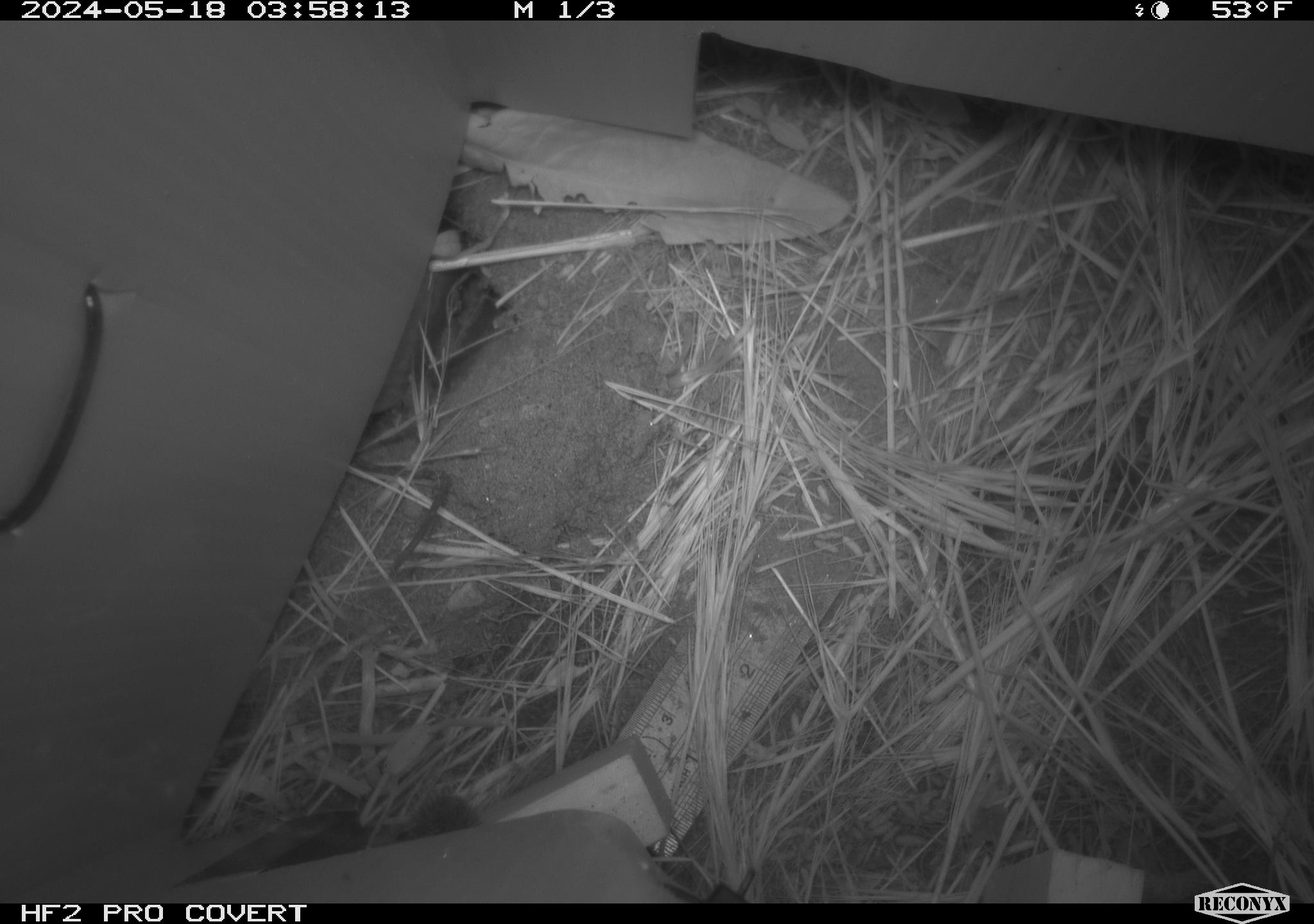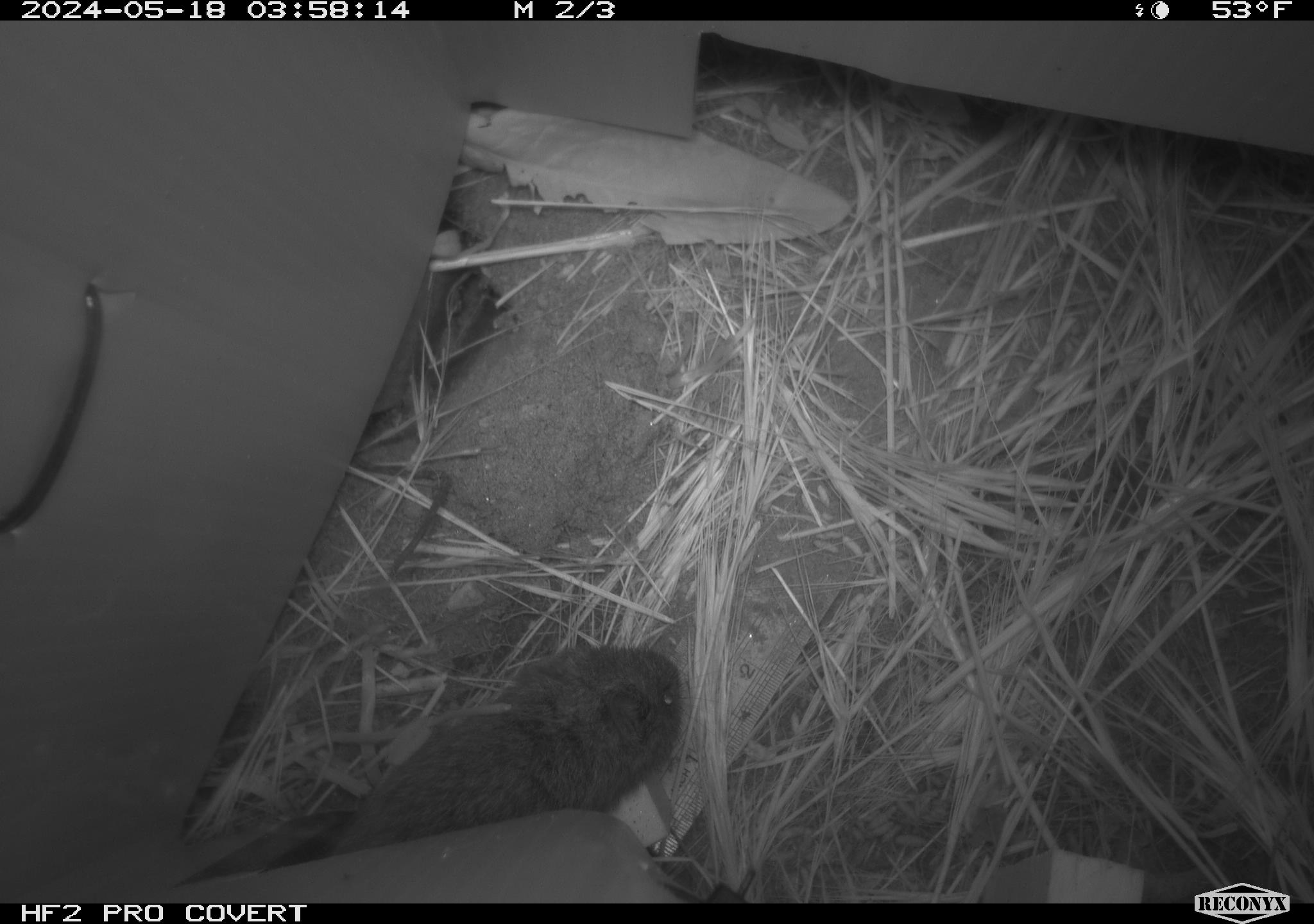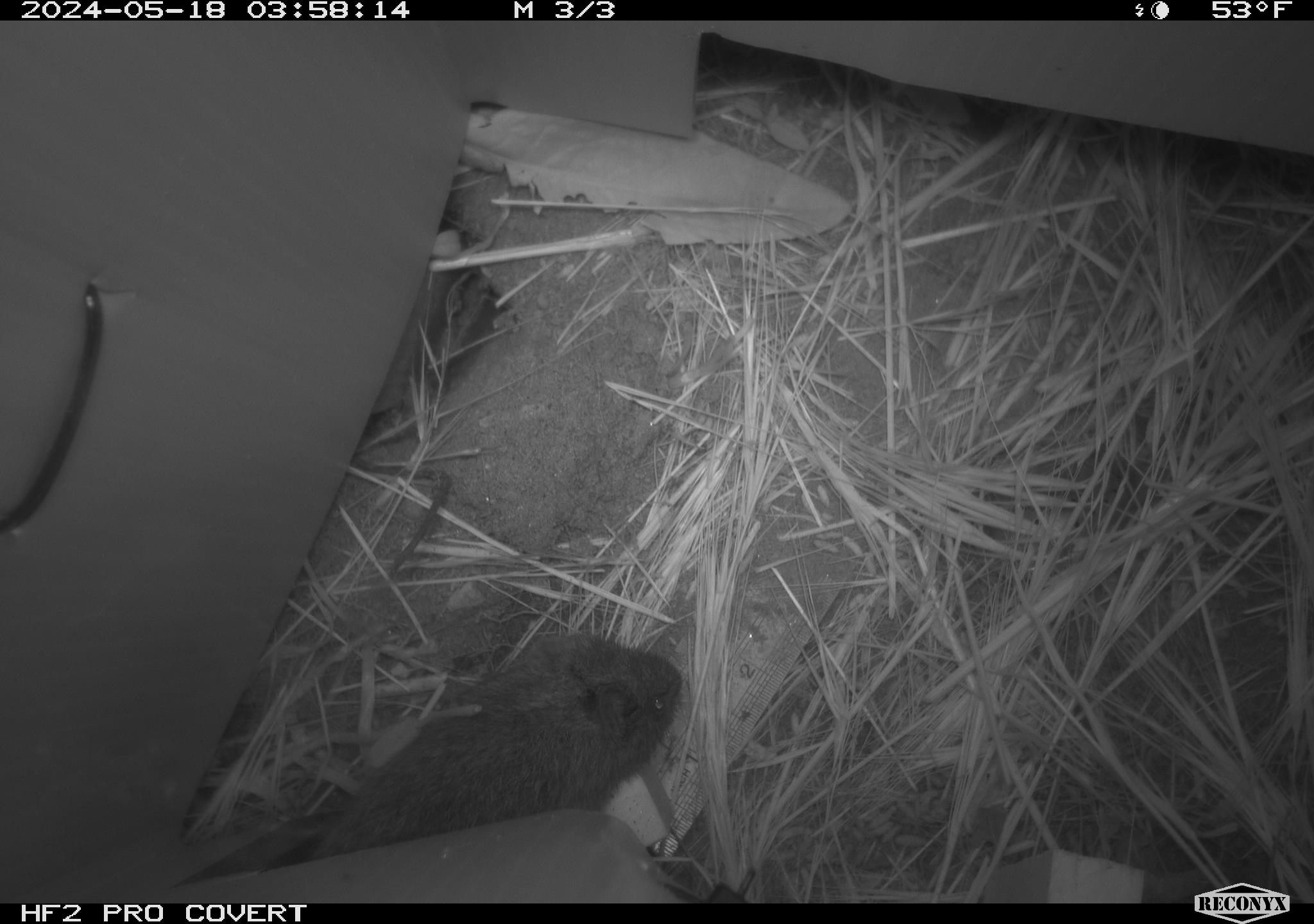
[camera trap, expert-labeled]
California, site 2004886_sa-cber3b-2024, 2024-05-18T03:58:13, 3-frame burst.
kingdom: Animalia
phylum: Chordata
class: Mammalia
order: Rodentia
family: Cricetidae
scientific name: Arvicolinae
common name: voles, lemmings, and muskrats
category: arvicolinae subfamily